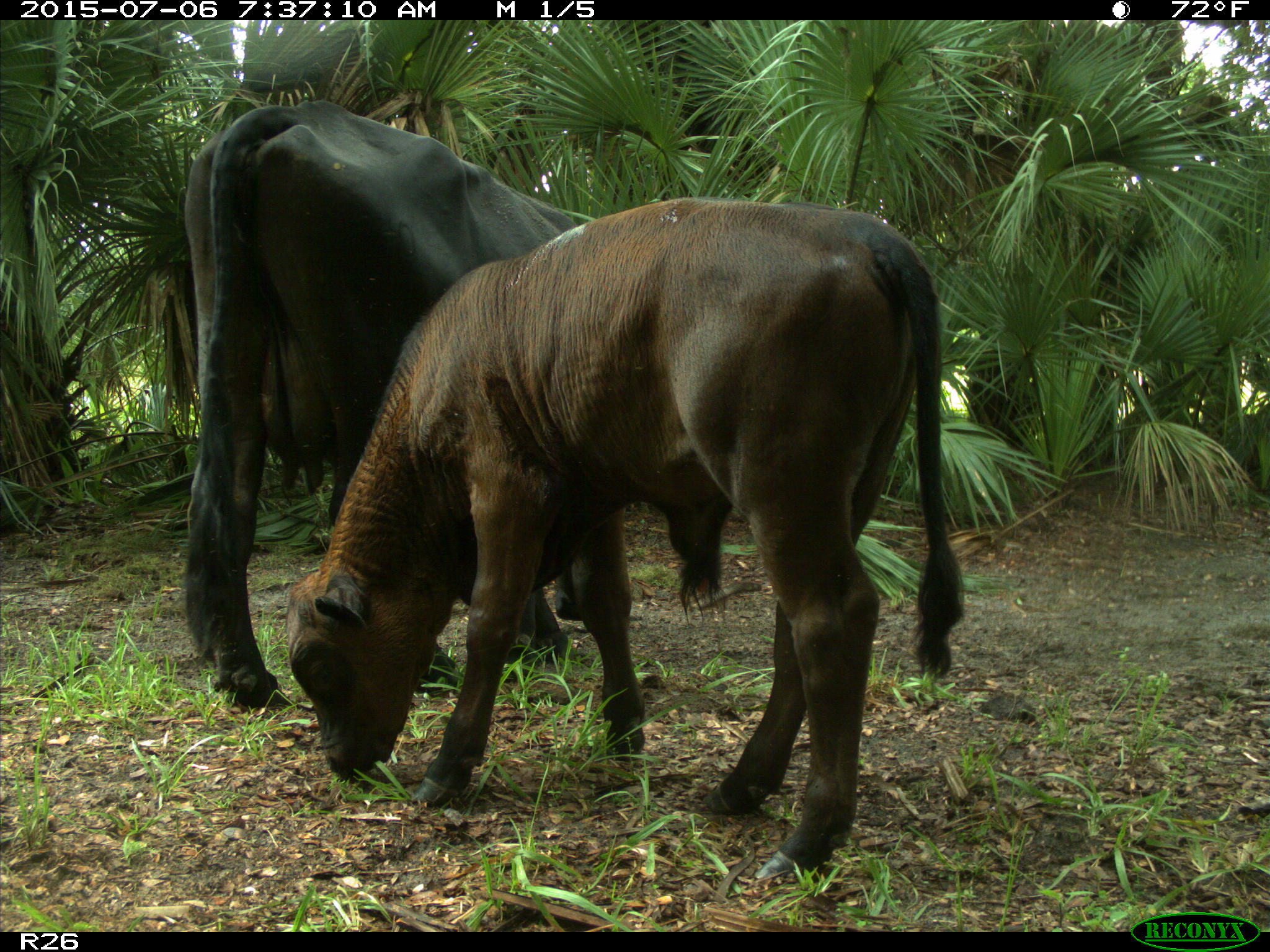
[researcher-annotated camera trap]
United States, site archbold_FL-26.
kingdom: Animalia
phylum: Chordata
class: Mammalia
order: Artiodactyla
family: Bovidae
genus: Bos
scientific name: Bos taurus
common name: domestic cow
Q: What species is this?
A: Bos taurus (domestic cow).